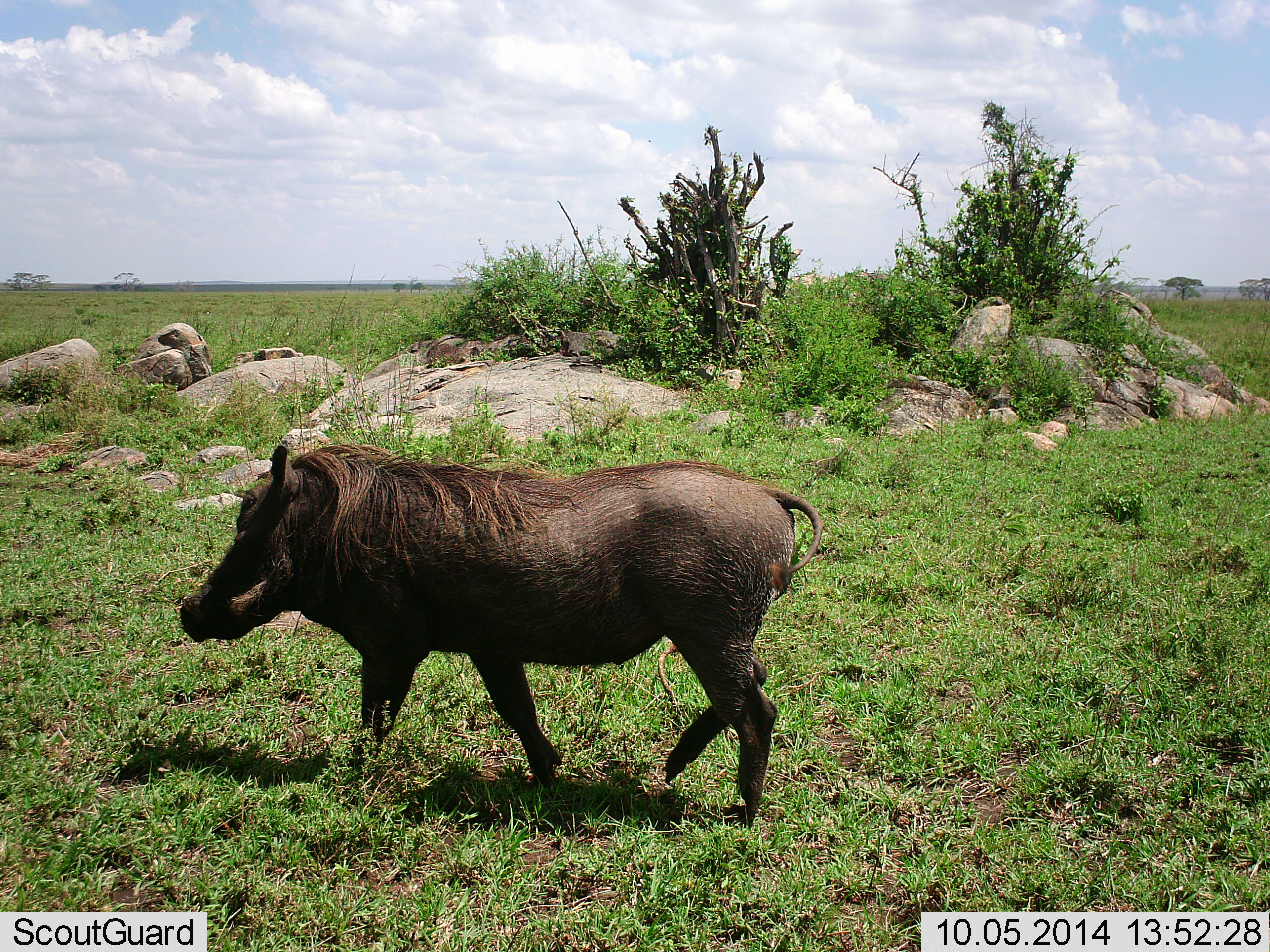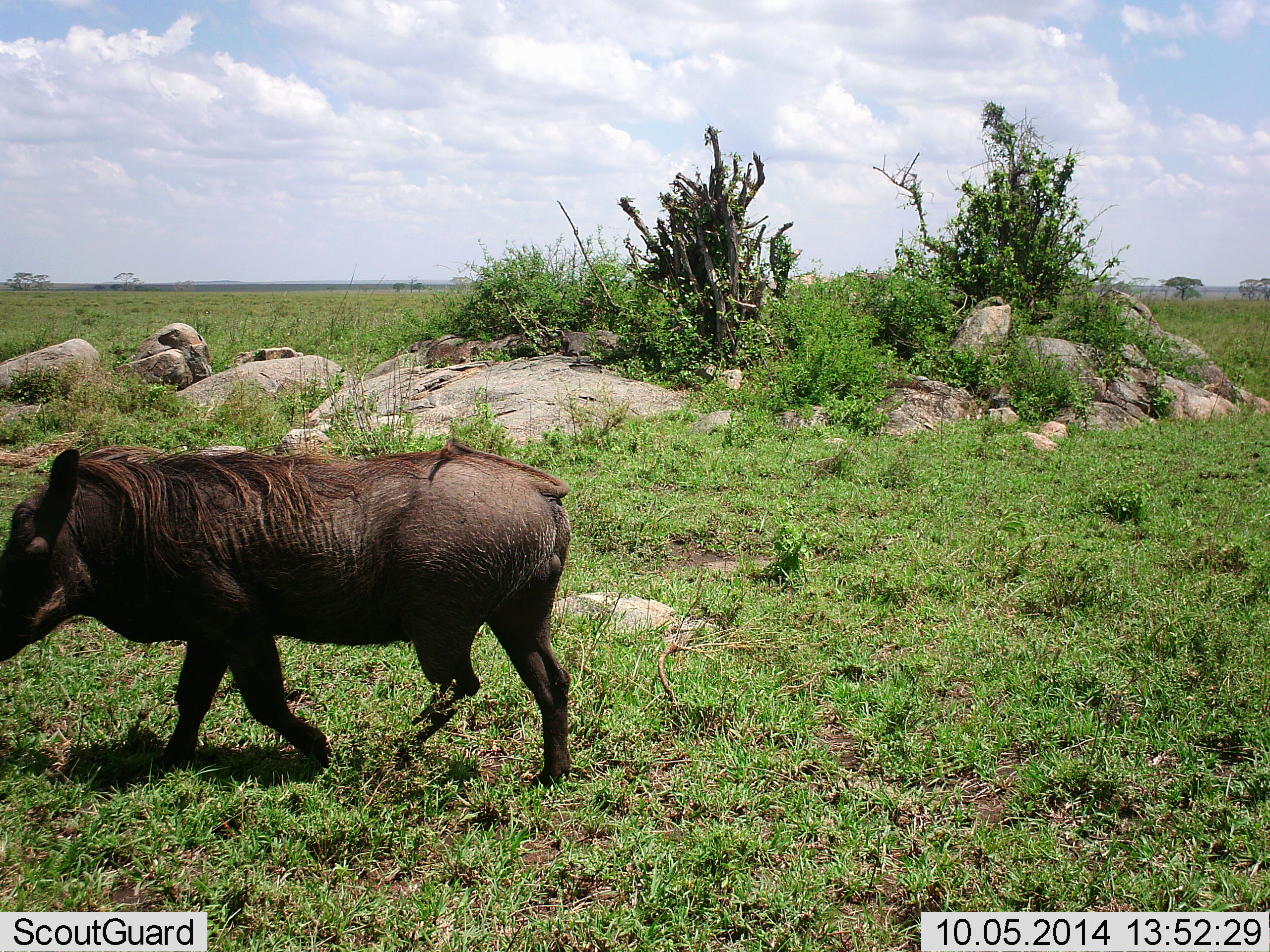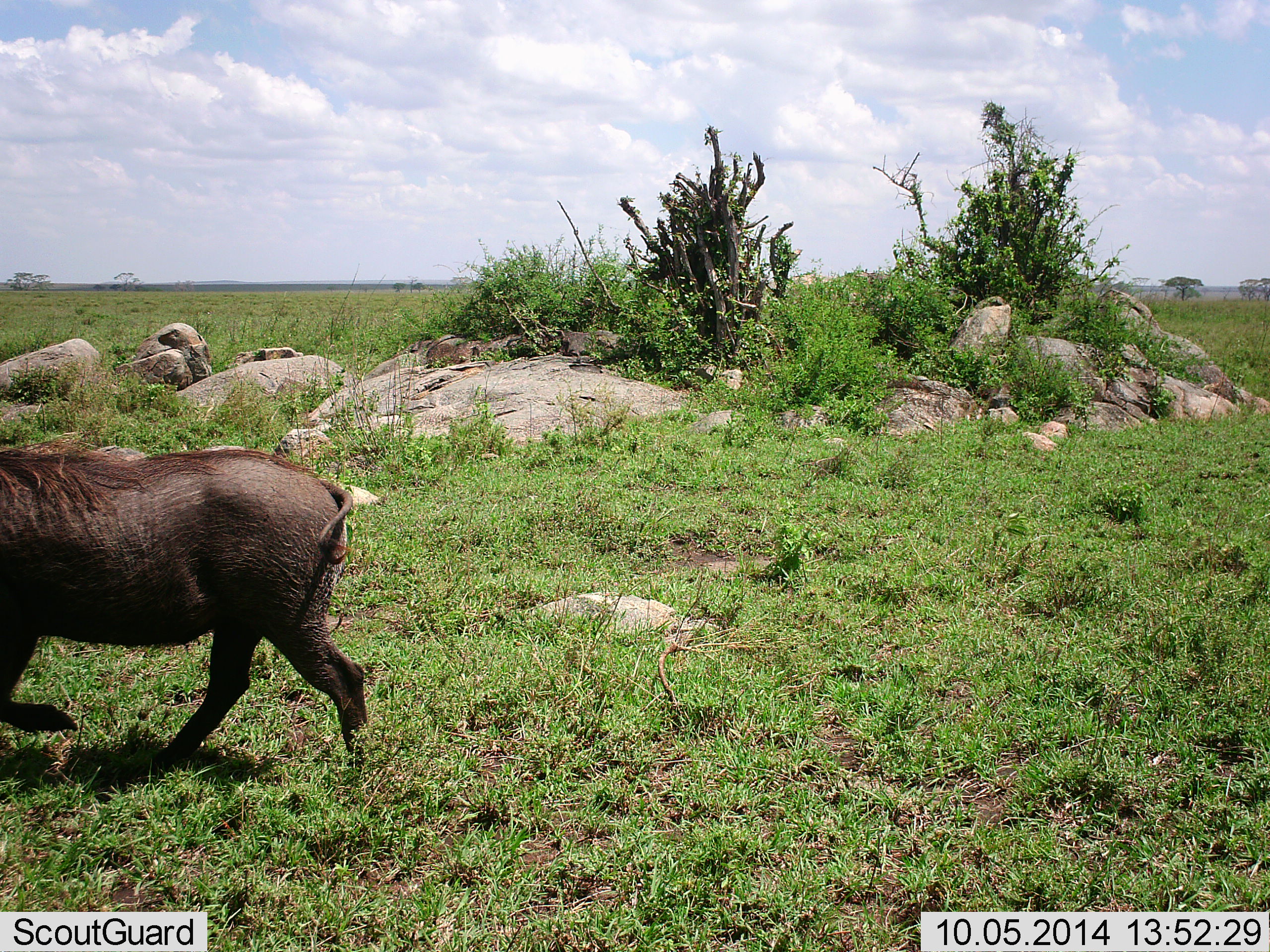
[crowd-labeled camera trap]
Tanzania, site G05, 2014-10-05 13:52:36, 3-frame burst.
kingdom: Animalia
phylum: Chordata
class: Mammalia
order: Artiodactyla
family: Suidae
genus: Phacochoerus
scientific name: Phacochoerus africanus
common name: warthog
Warthog (Phacochoerus africanus), count 1. Behavior (volunteer vote fractions): standing 8%, resting 0%, moving 92%, interacting 0%. Young present (vote fraction): 0%. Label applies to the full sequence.